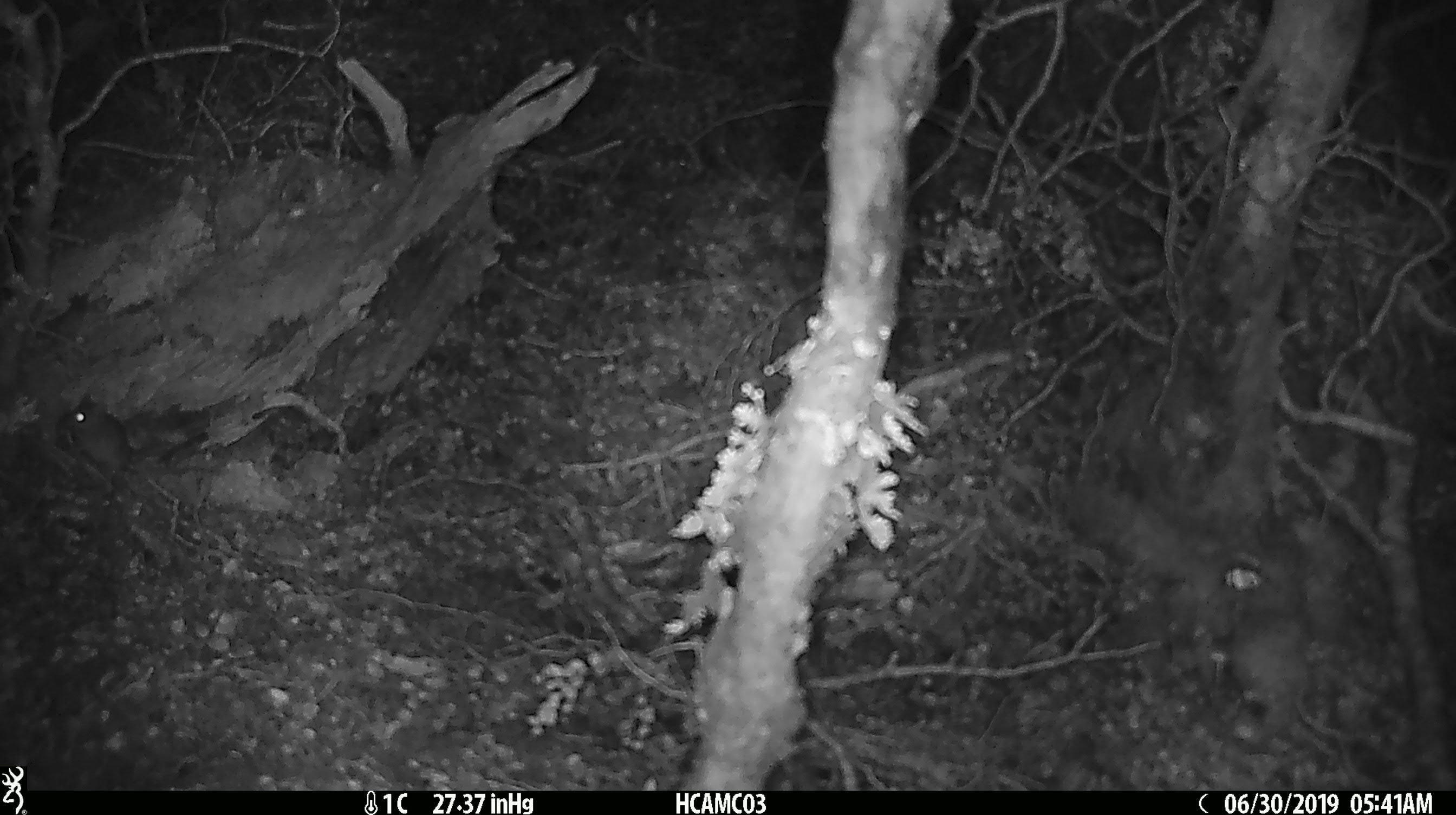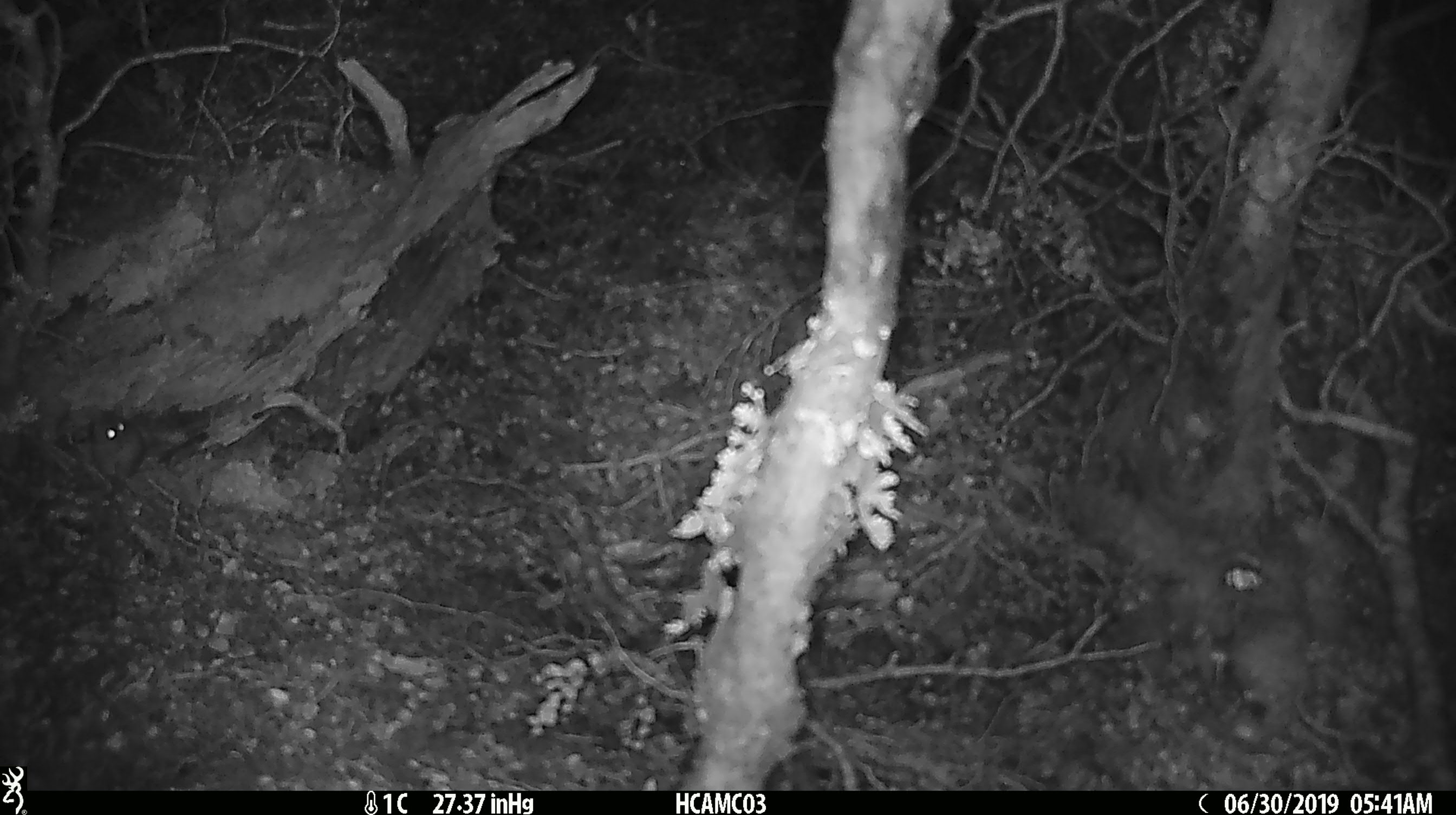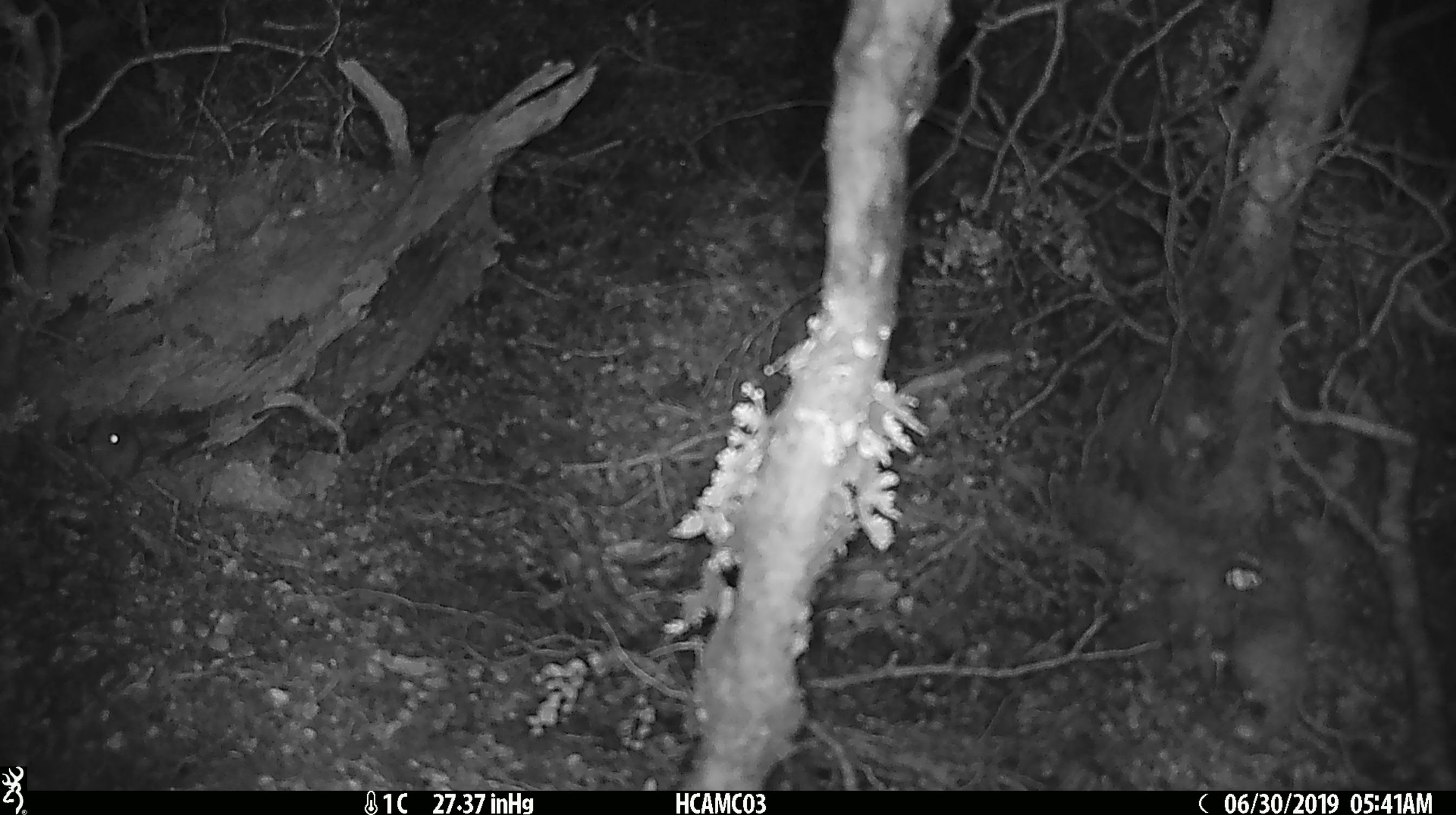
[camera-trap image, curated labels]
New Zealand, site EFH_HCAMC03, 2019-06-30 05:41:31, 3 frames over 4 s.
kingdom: Animalia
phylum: Chordata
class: Mammalia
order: Rodentia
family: Muridae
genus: Mus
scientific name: Mus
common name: mouse